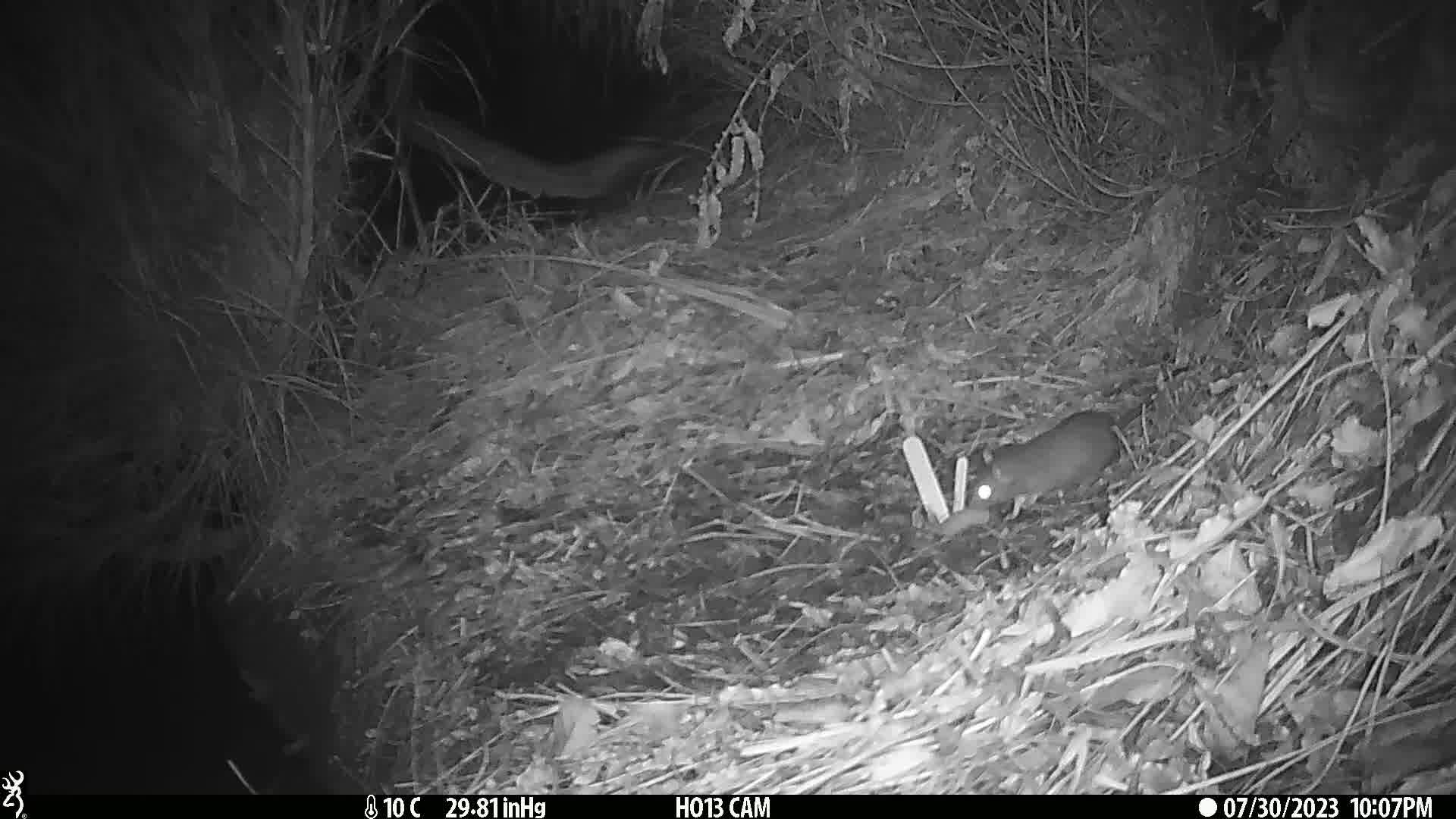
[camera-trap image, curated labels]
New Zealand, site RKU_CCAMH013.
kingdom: Animalia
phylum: Chordata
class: Mammalia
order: Rodentia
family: Muridae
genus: Rattus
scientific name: Rattus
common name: rat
Rat (Rattus).